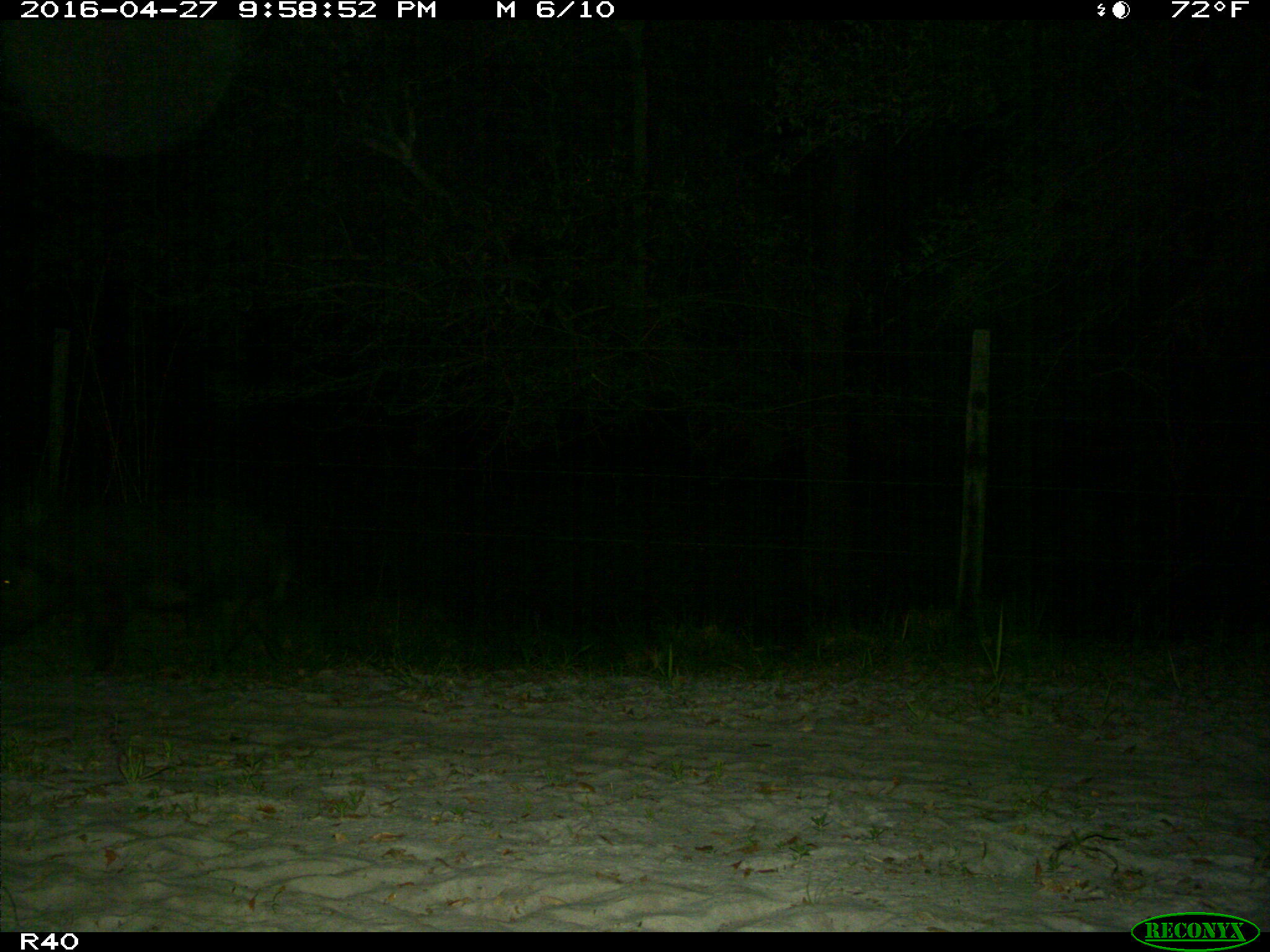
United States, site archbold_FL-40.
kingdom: Animalia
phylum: Chordata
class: Mammalia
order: Artiodactyla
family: Suidae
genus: Sus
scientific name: Sus scrofa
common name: wild boar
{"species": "Sus scrofa (wild boar)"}